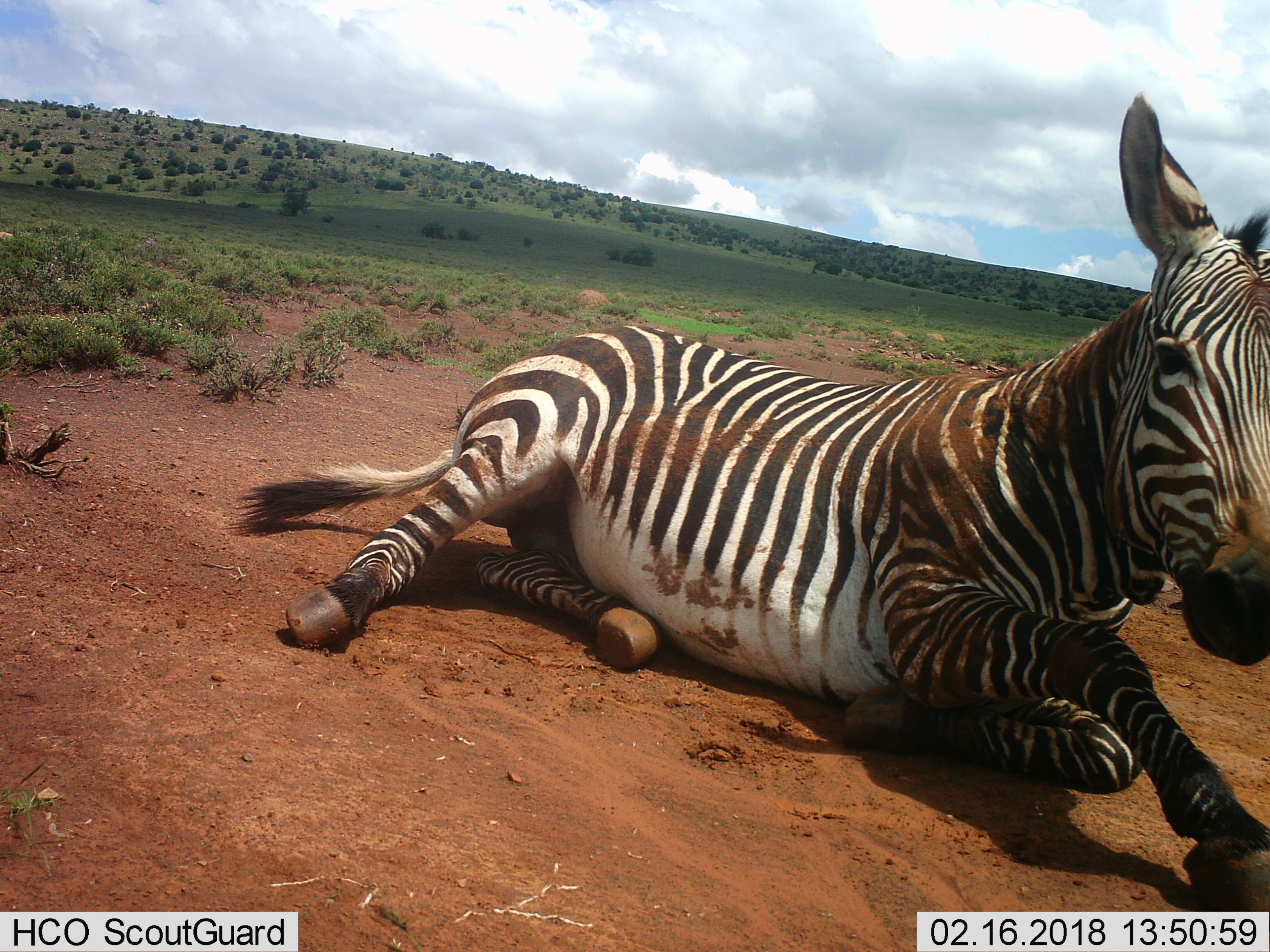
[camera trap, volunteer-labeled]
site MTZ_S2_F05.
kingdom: Animalia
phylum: Chordata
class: Mammalia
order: Perissodactyla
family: Equidae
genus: Equus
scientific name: Equus zebra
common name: mountain zebra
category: zebramountain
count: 1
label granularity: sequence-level